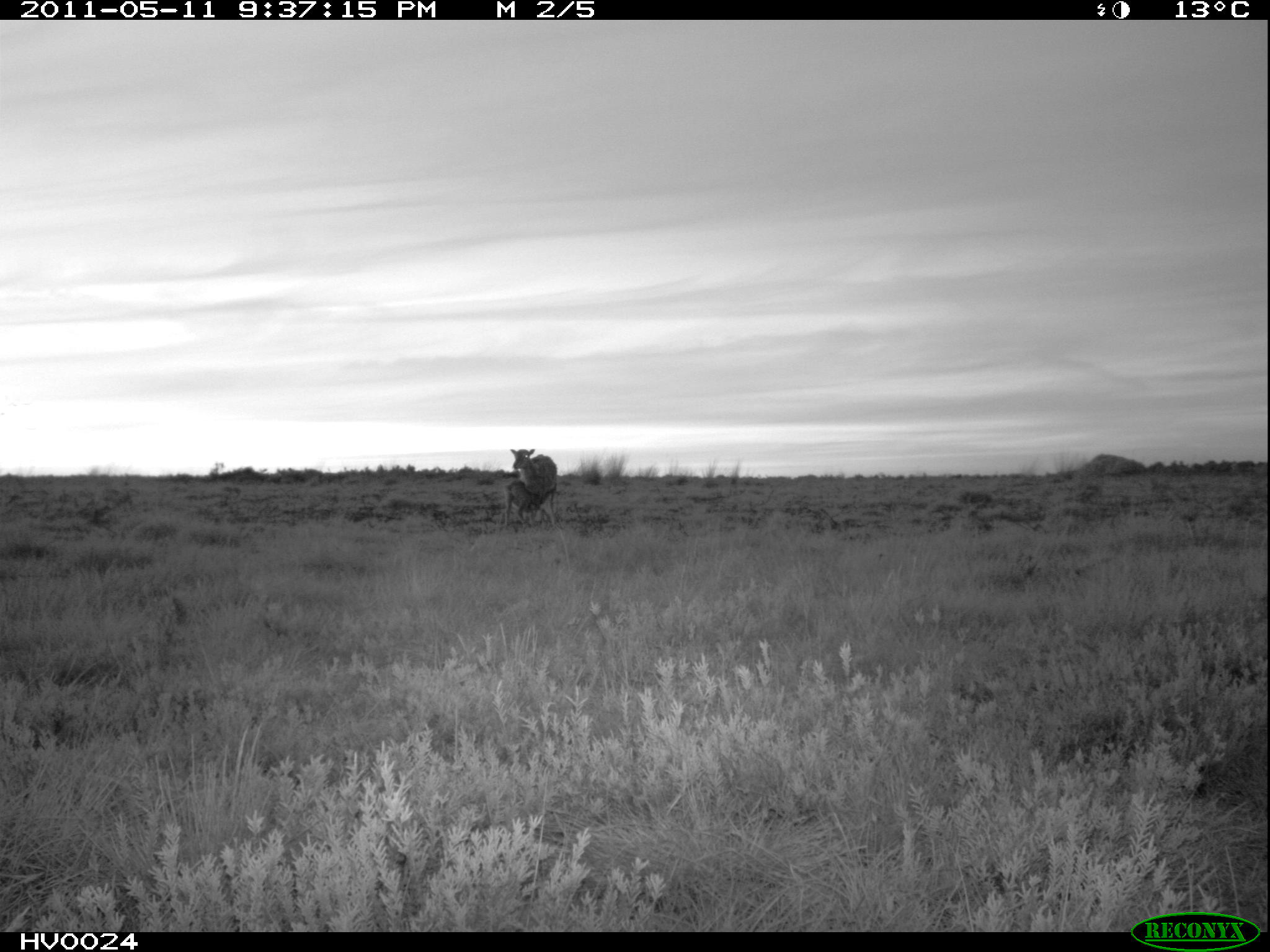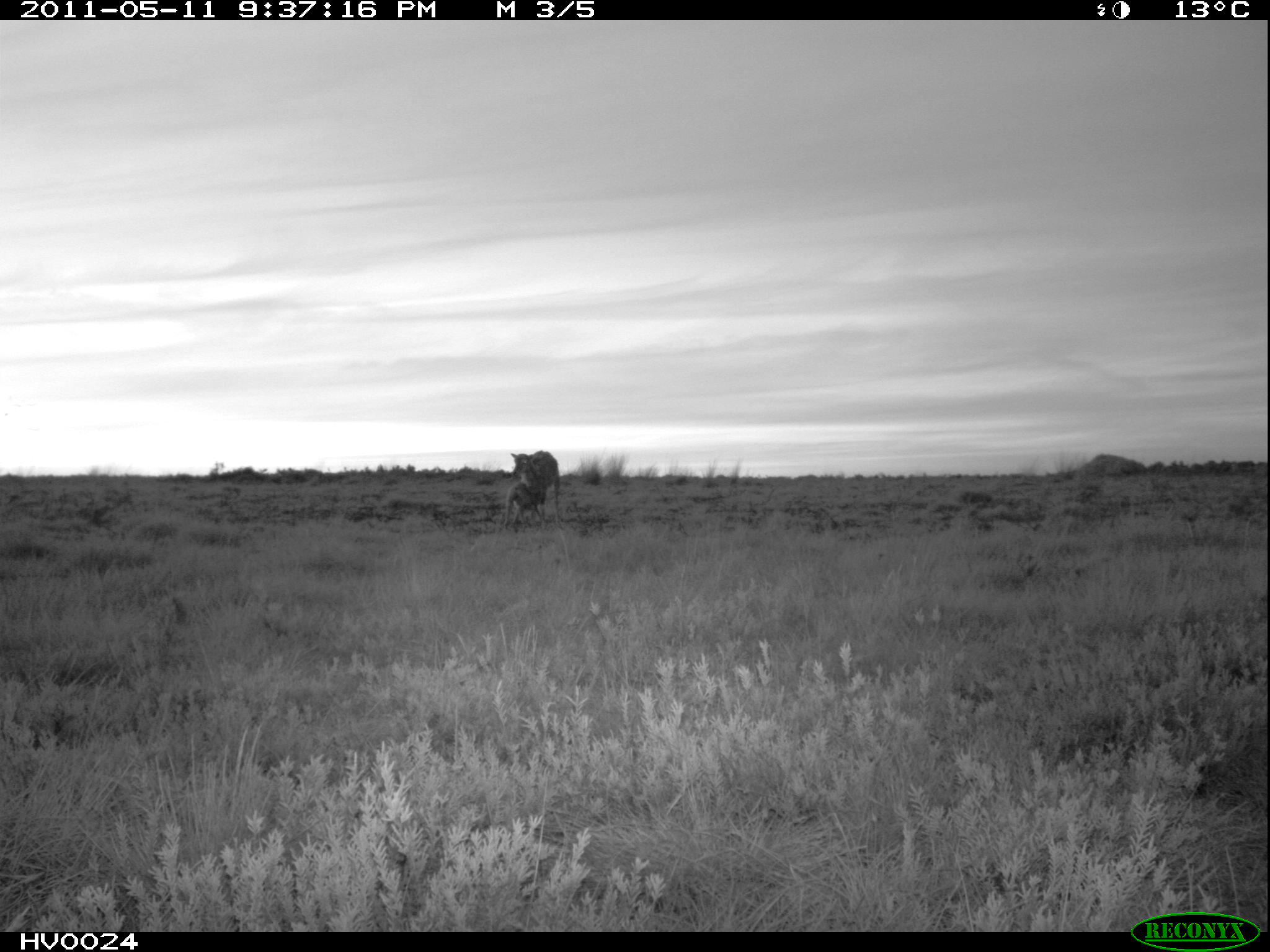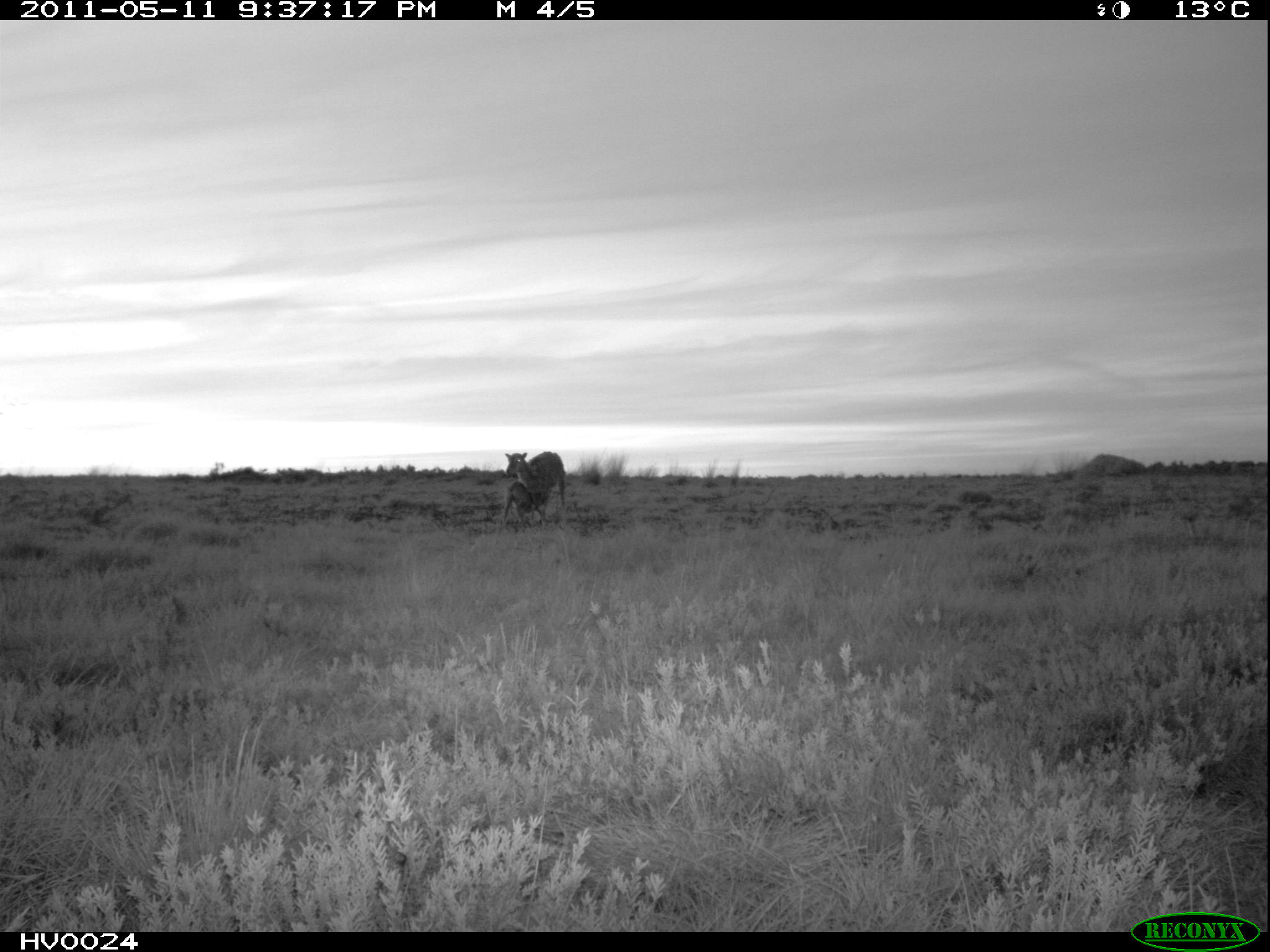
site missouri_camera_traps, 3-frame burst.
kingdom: Animalia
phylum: Chordata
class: Mammalia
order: Artiodactyla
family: Bovidae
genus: Ovis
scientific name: Ovis ammon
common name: mouflon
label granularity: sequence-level